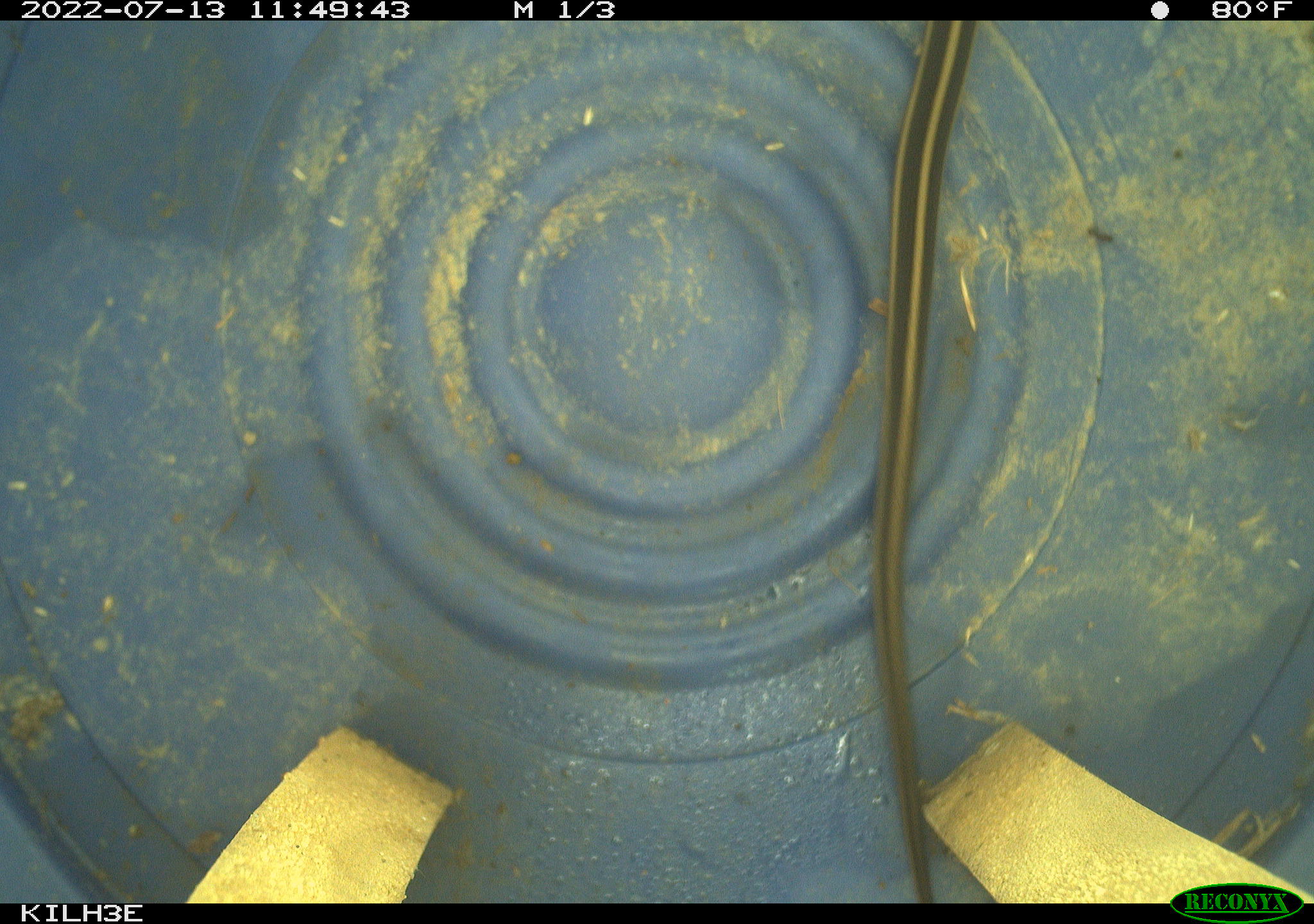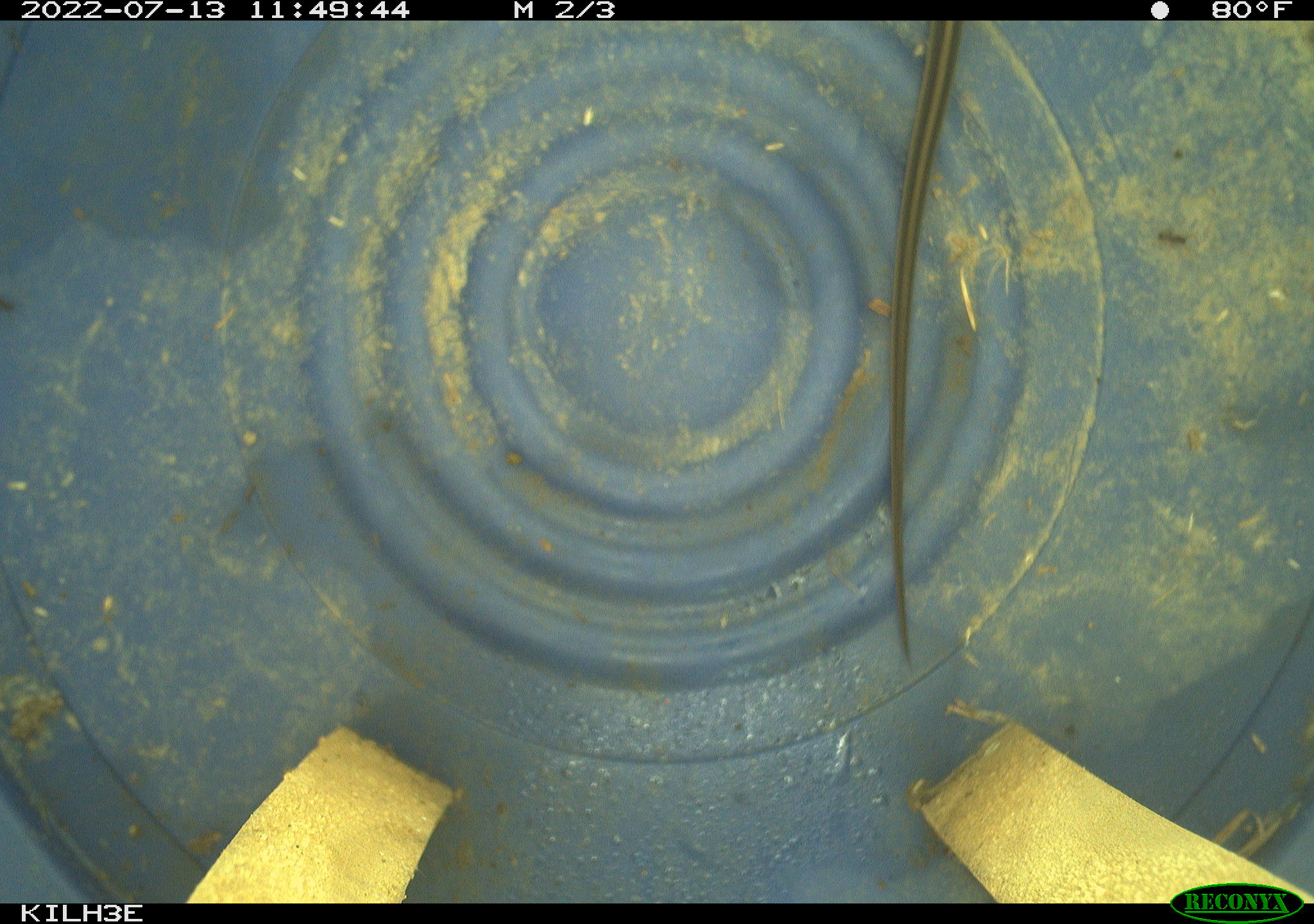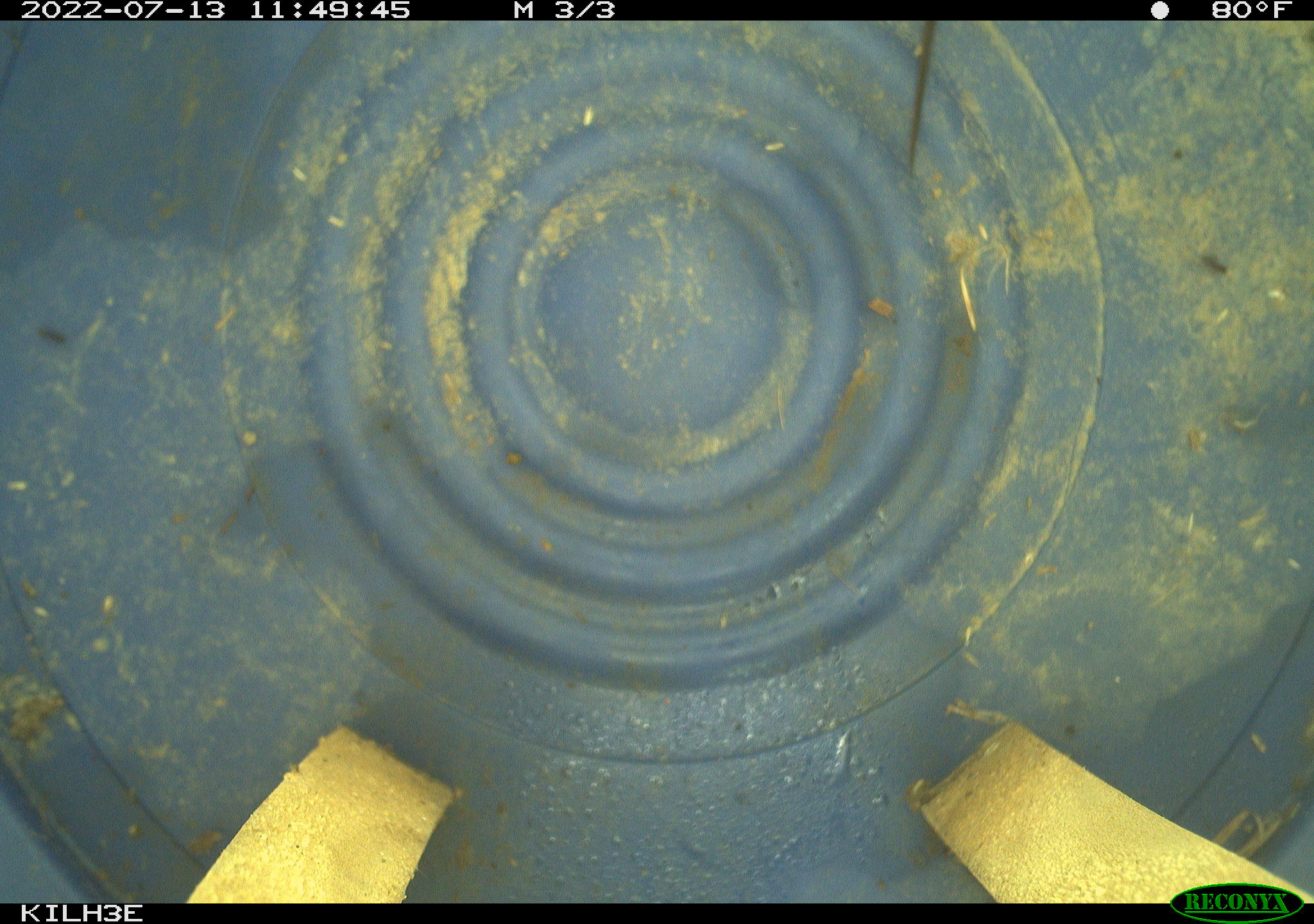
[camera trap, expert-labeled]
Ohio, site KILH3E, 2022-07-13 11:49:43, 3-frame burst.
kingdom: Animalia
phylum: Chordata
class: Reptilia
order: Squamata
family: Colubridae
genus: Thamnophis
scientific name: Thamnophis sirtalis sirtalis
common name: eastern gartersnake